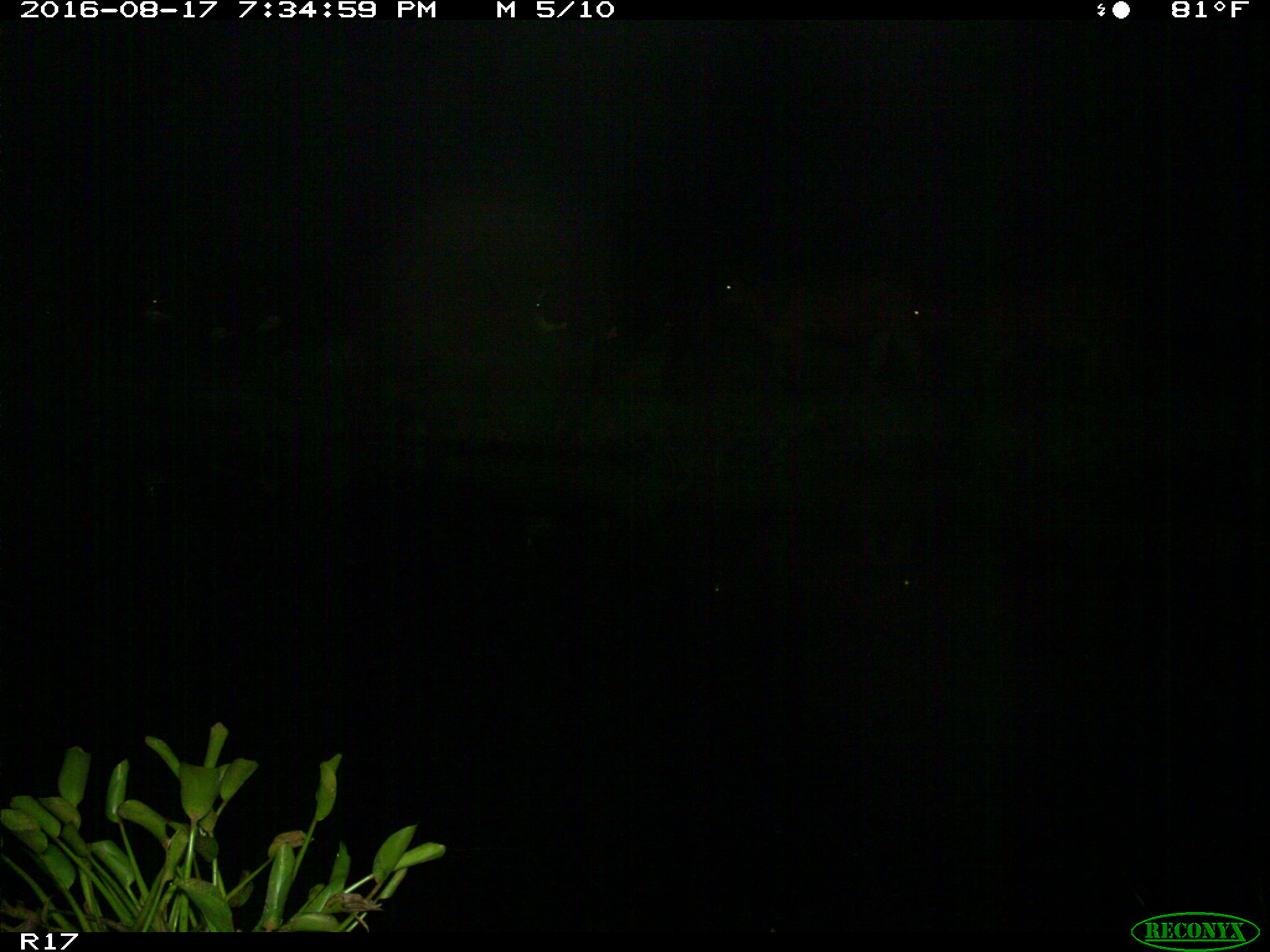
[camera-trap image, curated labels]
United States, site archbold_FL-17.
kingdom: Animalia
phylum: Chordata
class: Mammalia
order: Artiodactyla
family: Bovidae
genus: Bos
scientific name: Bos taurus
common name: domestic cow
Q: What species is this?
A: Bos taurus (domestic cow).